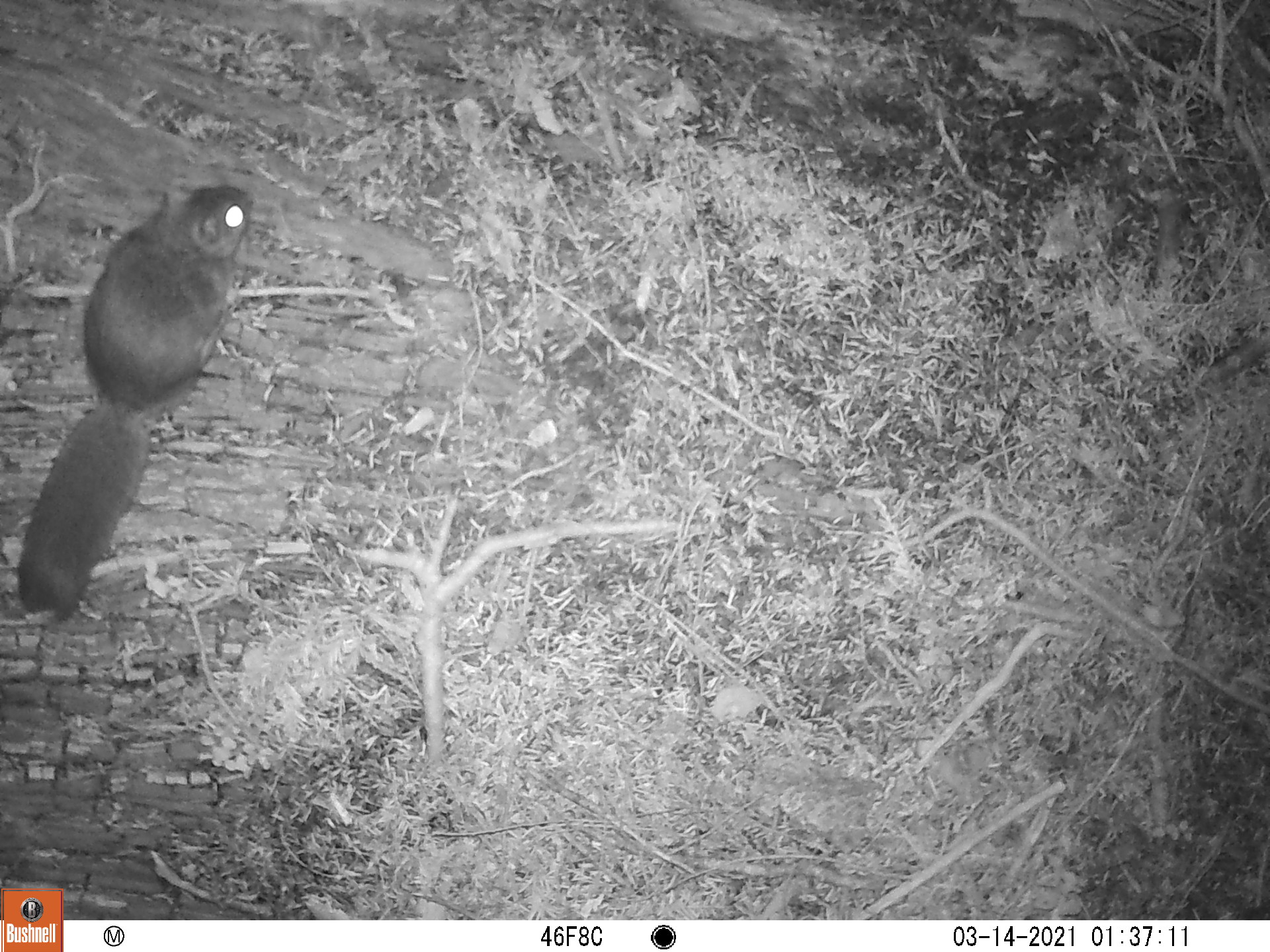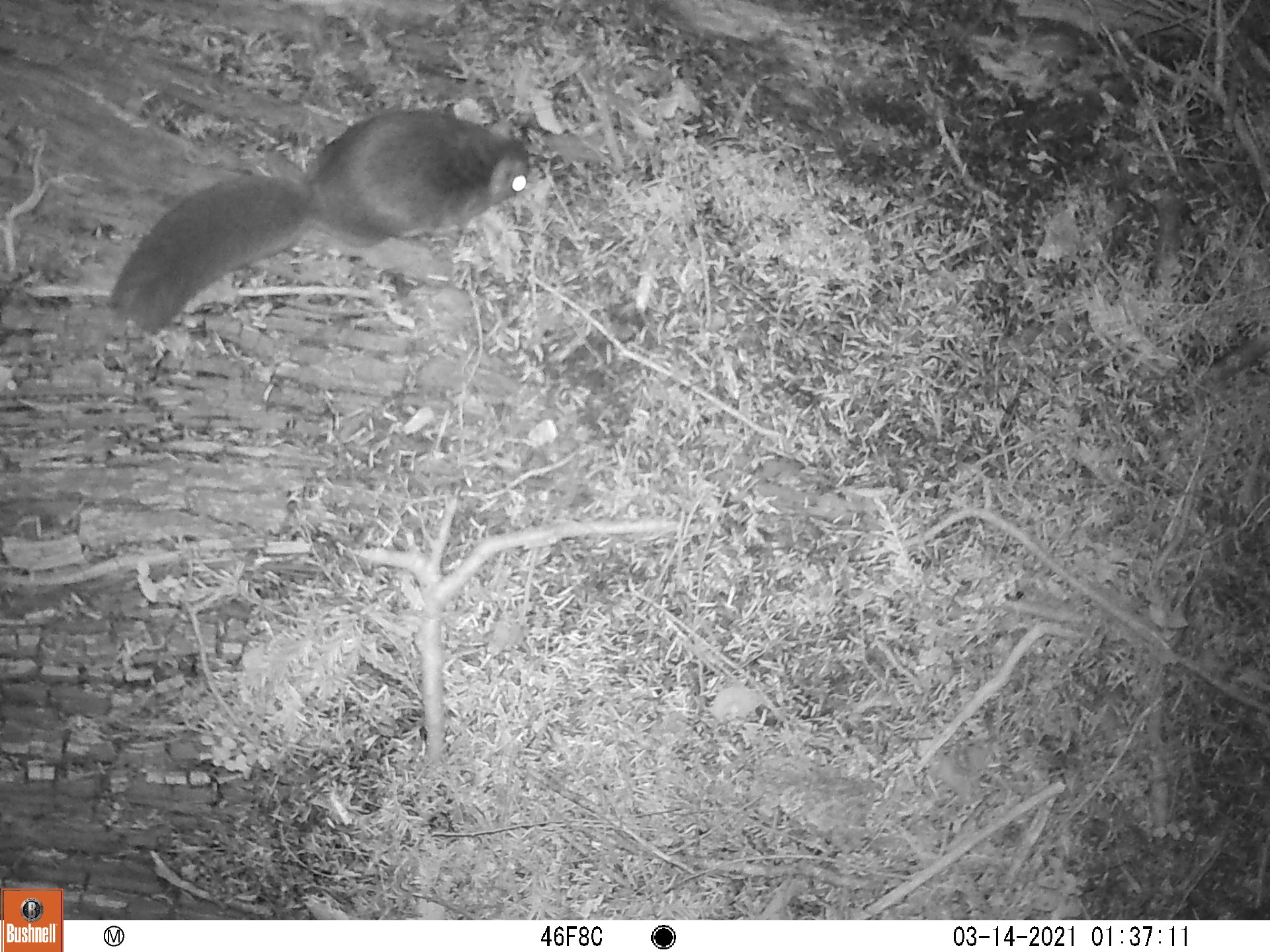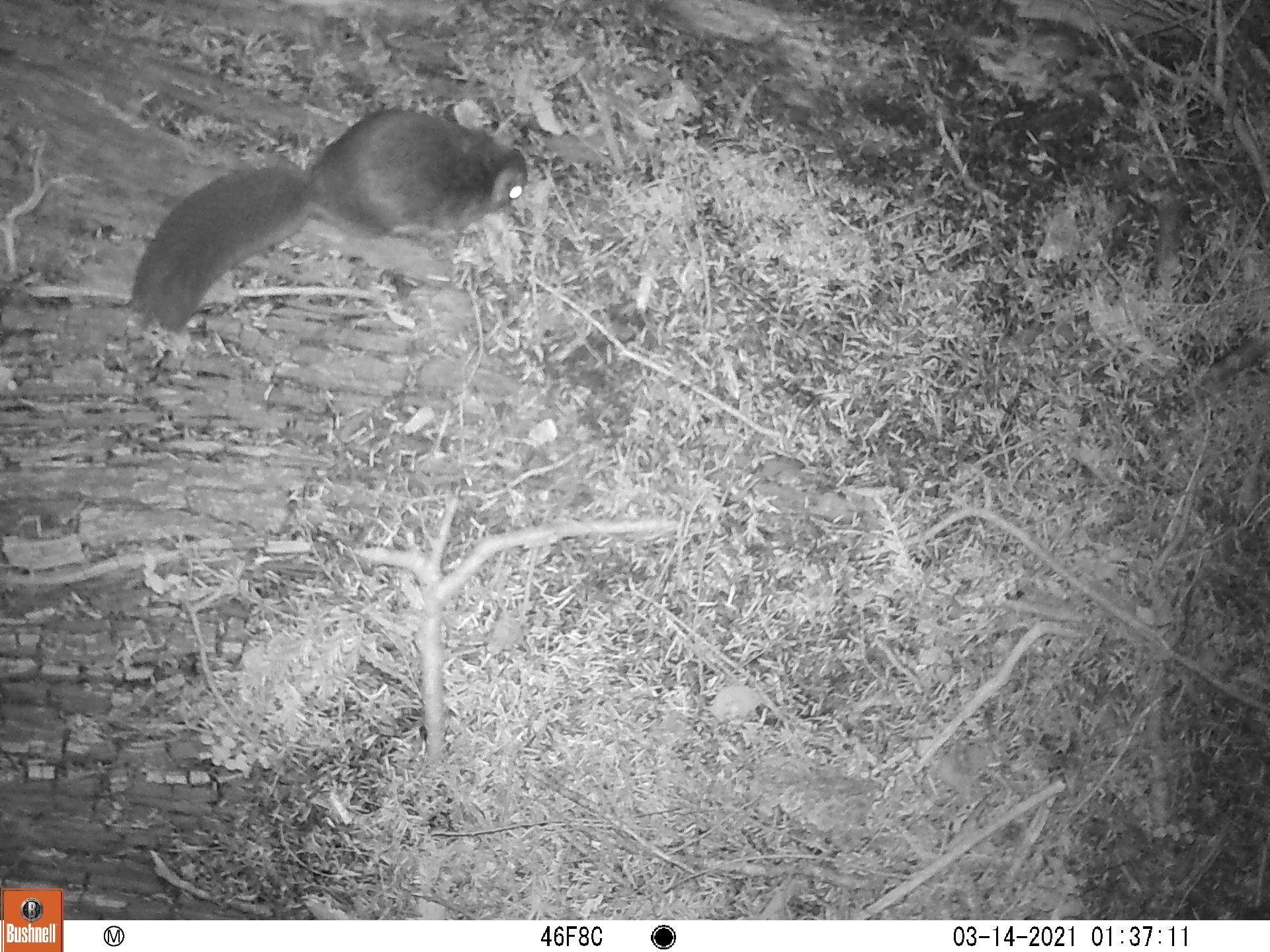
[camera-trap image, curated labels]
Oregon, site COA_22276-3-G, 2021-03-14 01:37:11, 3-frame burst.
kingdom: Animalia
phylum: Chordata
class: Mammalia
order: Rodentia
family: Sciuridae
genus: Glaucomys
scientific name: Glaucomys oregonensis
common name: humboldt's flying squirrel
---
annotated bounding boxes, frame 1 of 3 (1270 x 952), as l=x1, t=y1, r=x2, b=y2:
humboldt's flying squirrel: l=8, t=164, r=298, b=643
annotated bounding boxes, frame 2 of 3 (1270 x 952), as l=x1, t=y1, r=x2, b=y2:
humboldt's flying squirrel: l=81, t=78, r=560, b=365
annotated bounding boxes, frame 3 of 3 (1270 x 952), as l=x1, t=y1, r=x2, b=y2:
humboldt's flying squirrel: l=98, t=81, r=547, b=356